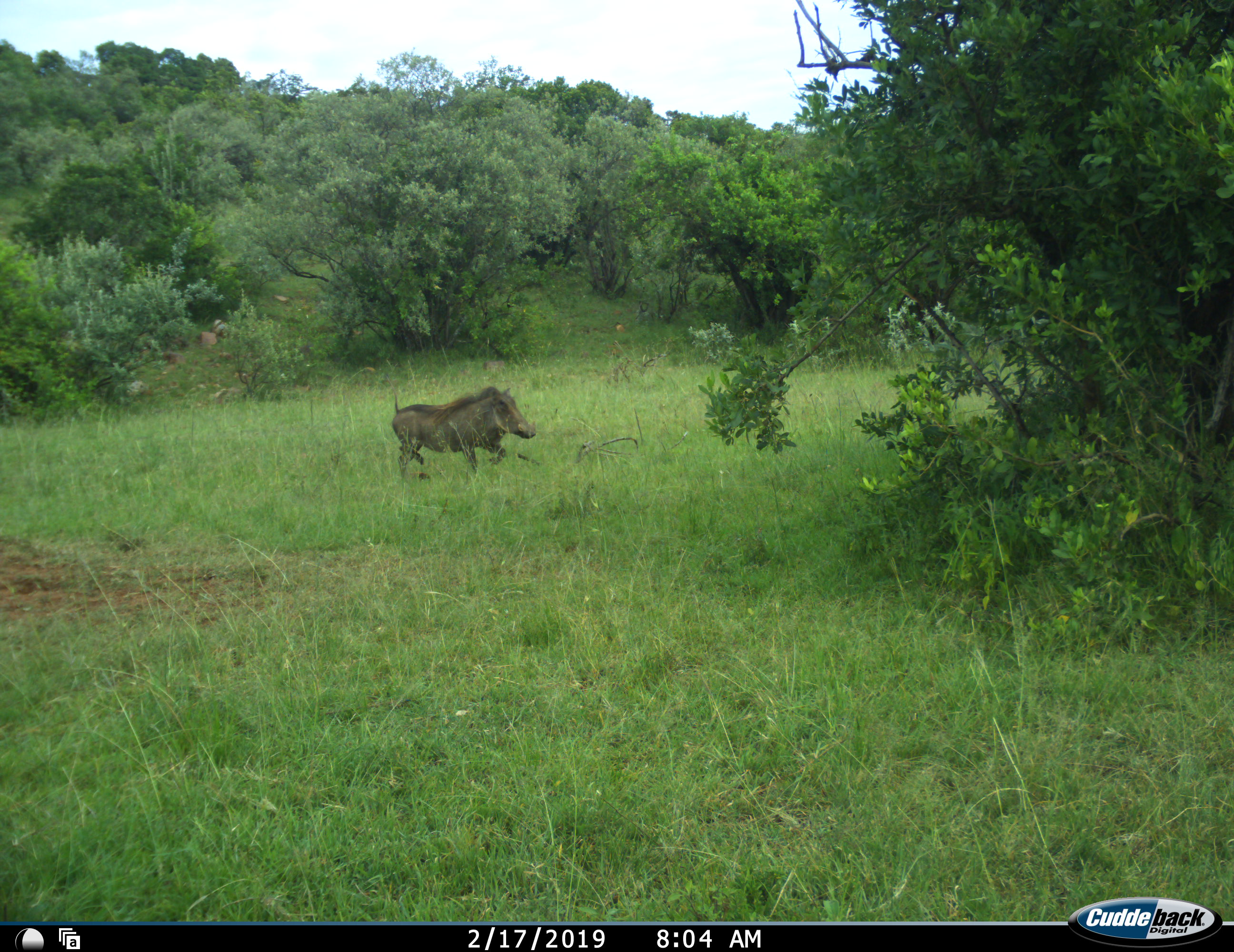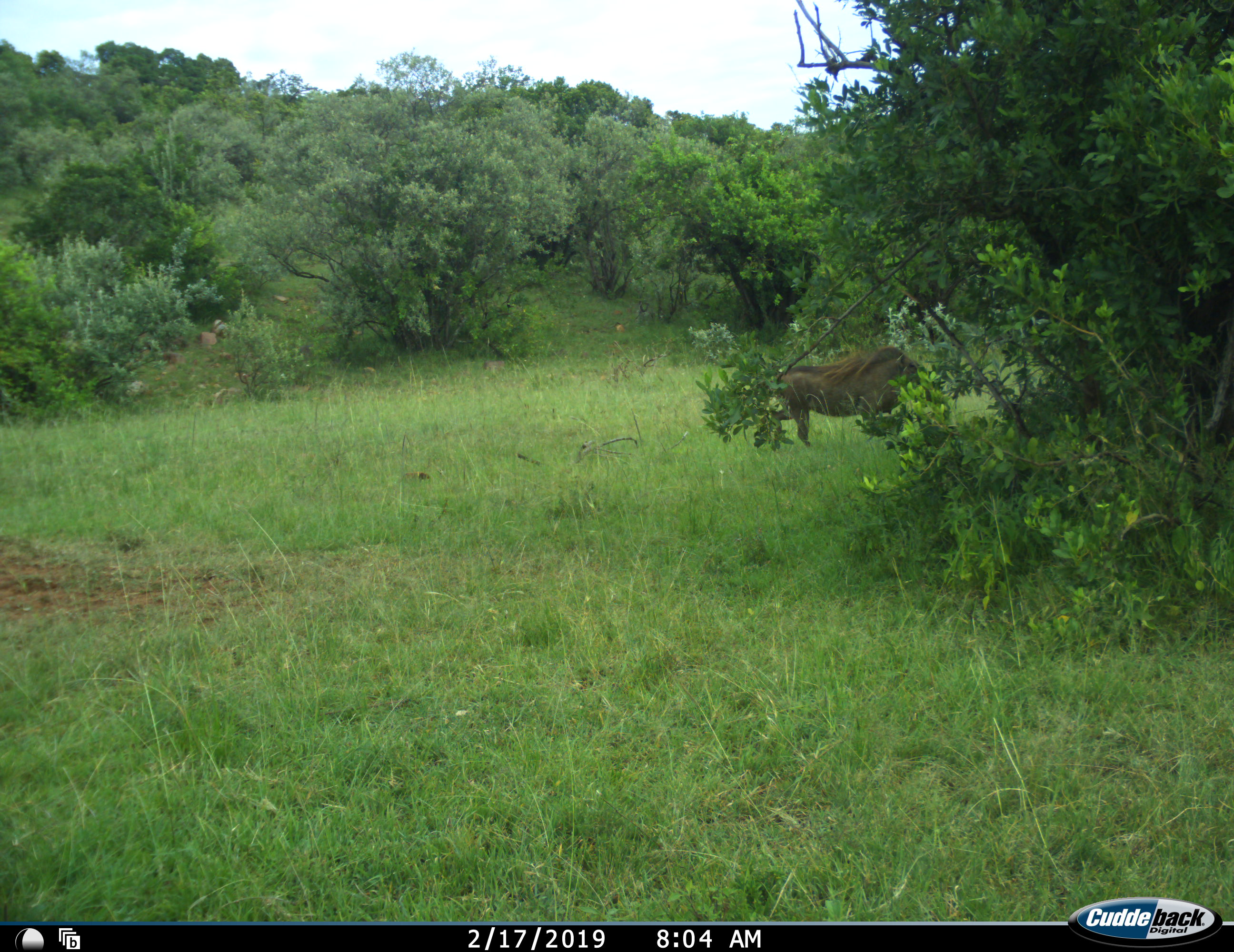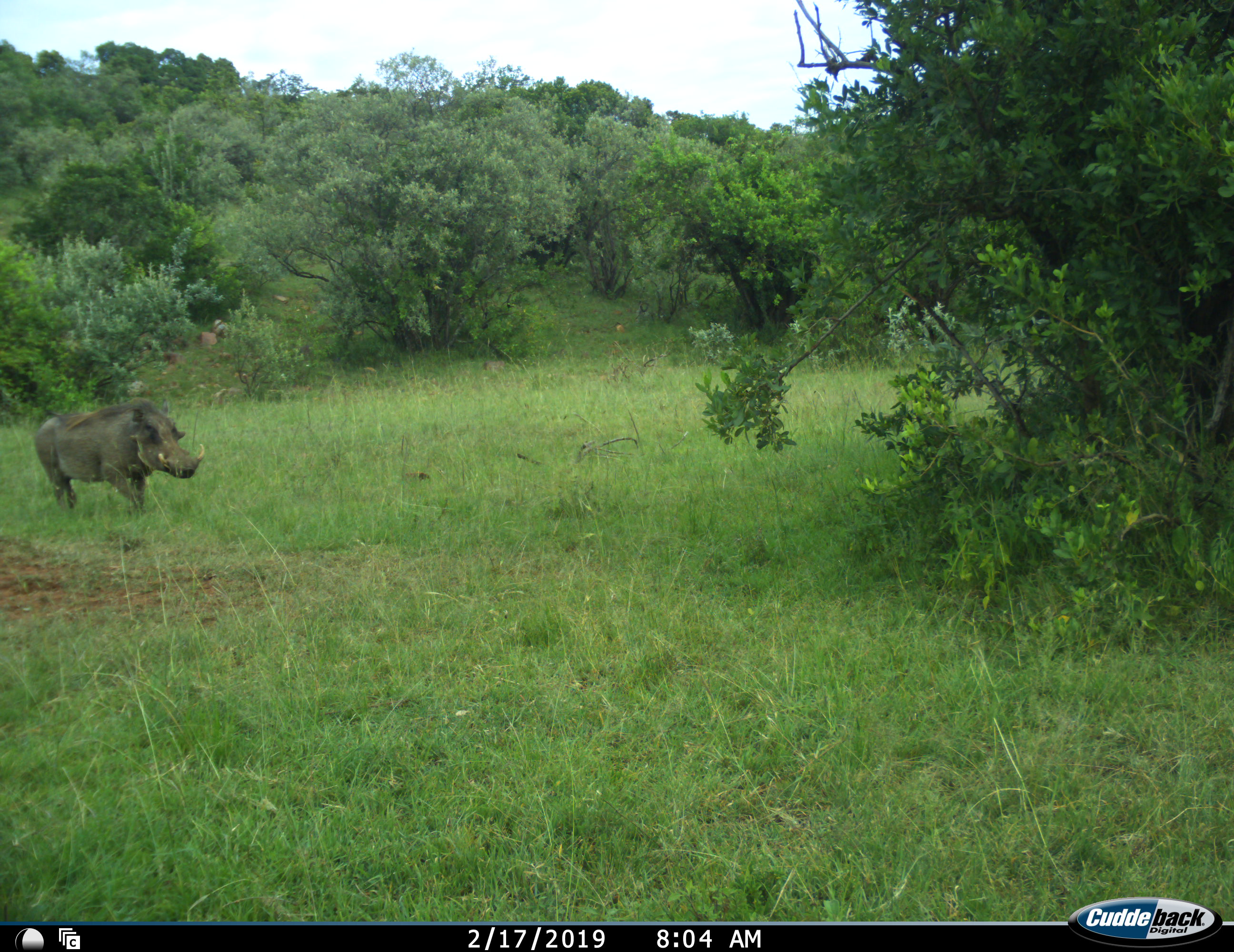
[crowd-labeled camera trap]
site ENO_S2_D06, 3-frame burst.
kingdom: Animalia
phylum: Chordata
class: Mammalia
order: Artiodactyla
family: Suidae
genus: Phacochoerus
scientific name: Phacochoerus africanus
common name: warthog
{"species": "warthog (Phacochoerus africanus)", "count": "1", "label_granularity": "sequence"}